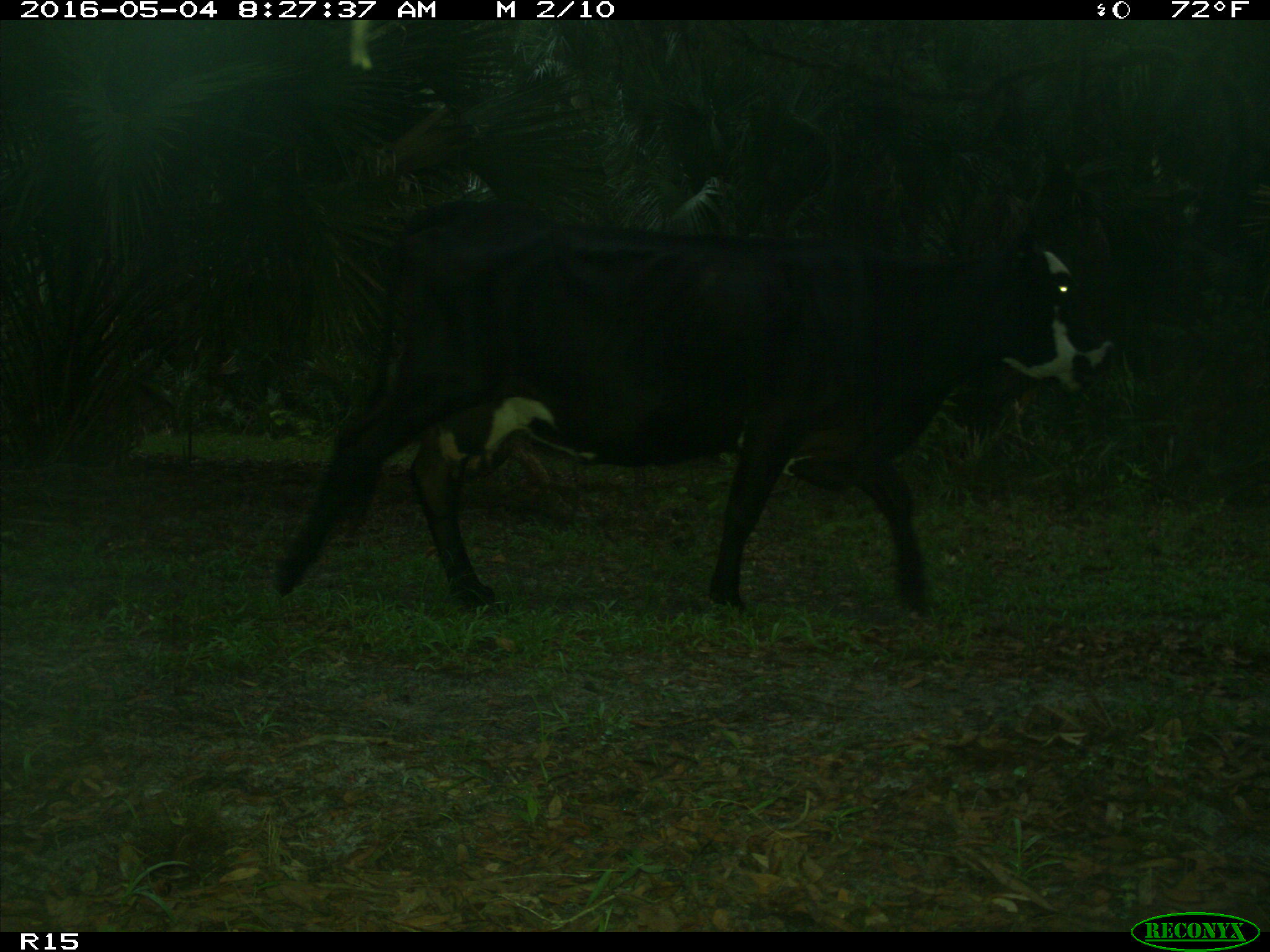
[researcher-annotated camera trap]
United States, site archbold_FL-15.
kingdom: Animalia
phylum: Chordata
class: Mammalia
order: Artiodactyla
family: Bovidae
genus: Bos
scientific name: Bos taurus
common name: domestic cow